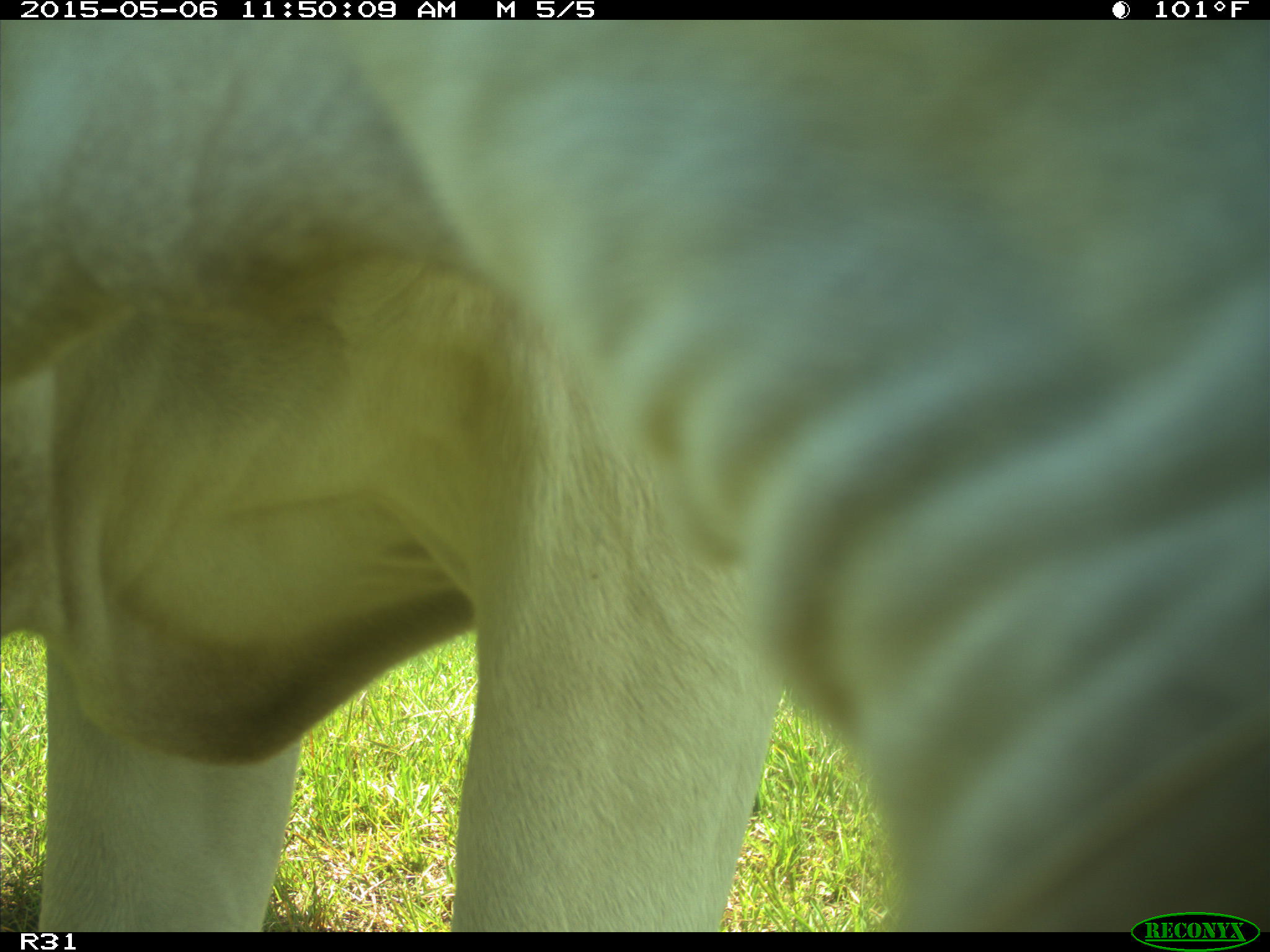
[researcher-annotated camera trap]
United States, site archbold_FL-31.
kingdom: Animalia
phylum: Chordata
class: Mammalia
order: Artiodactyla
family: Bovidae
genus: Bos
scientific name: Bos taurus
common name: domestic cow